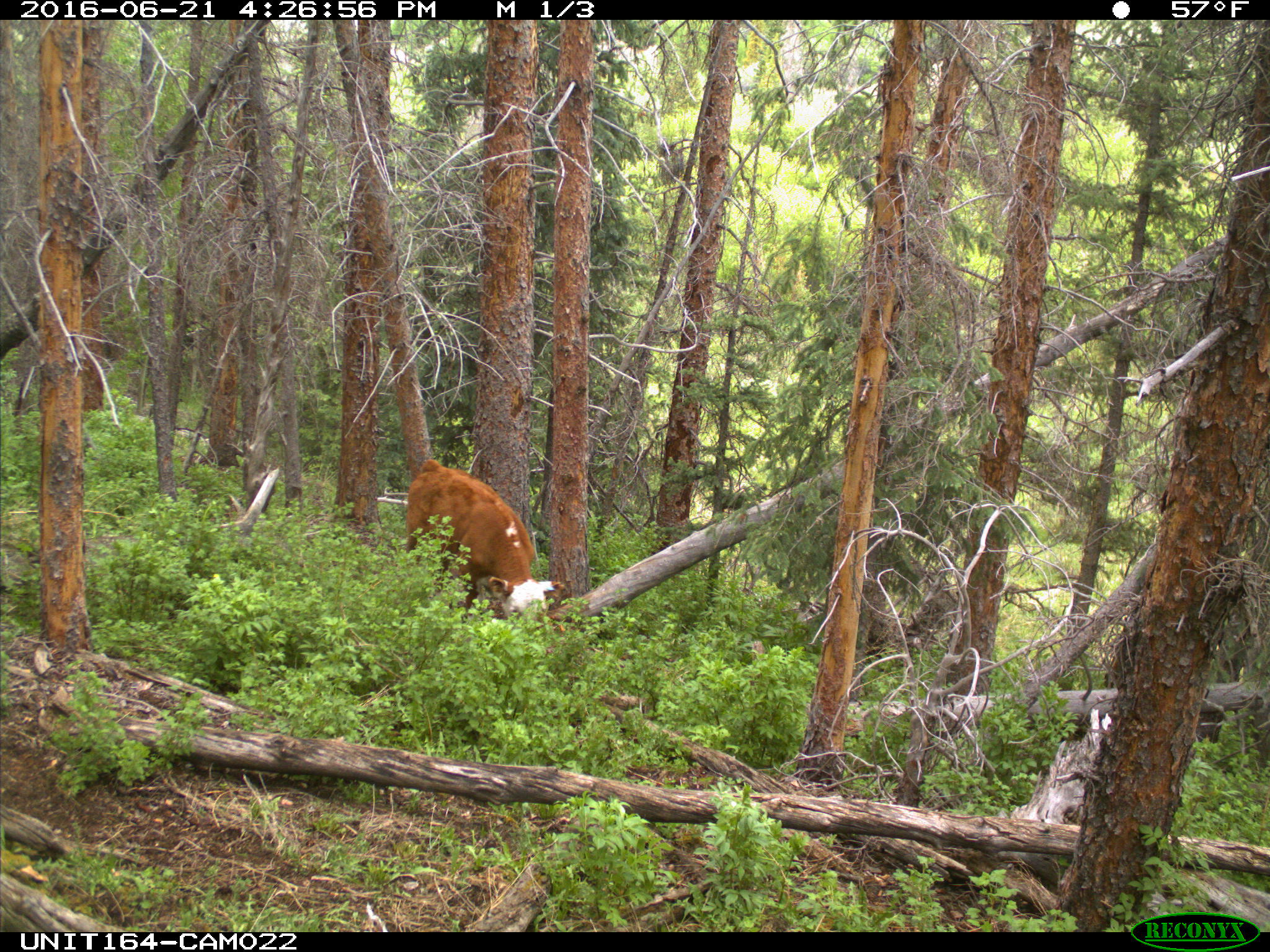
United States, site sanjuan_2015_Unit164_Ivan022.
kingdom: Animalia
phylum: Chordata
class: Mammalia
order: Artiodactyla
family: Bovidae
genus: Bos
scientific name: Bos taurus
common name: domestic cow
Bos taurus (domestic cow).